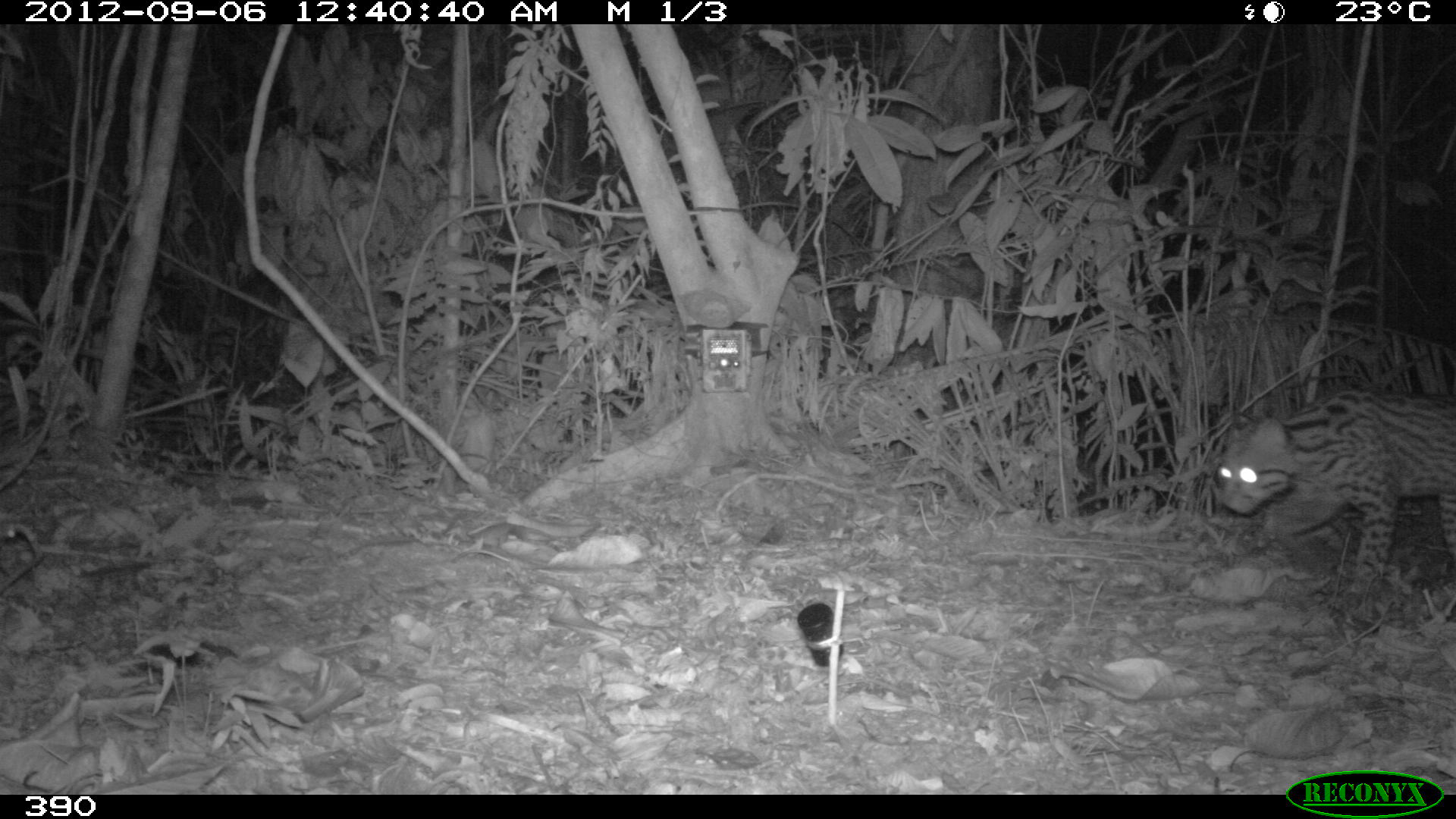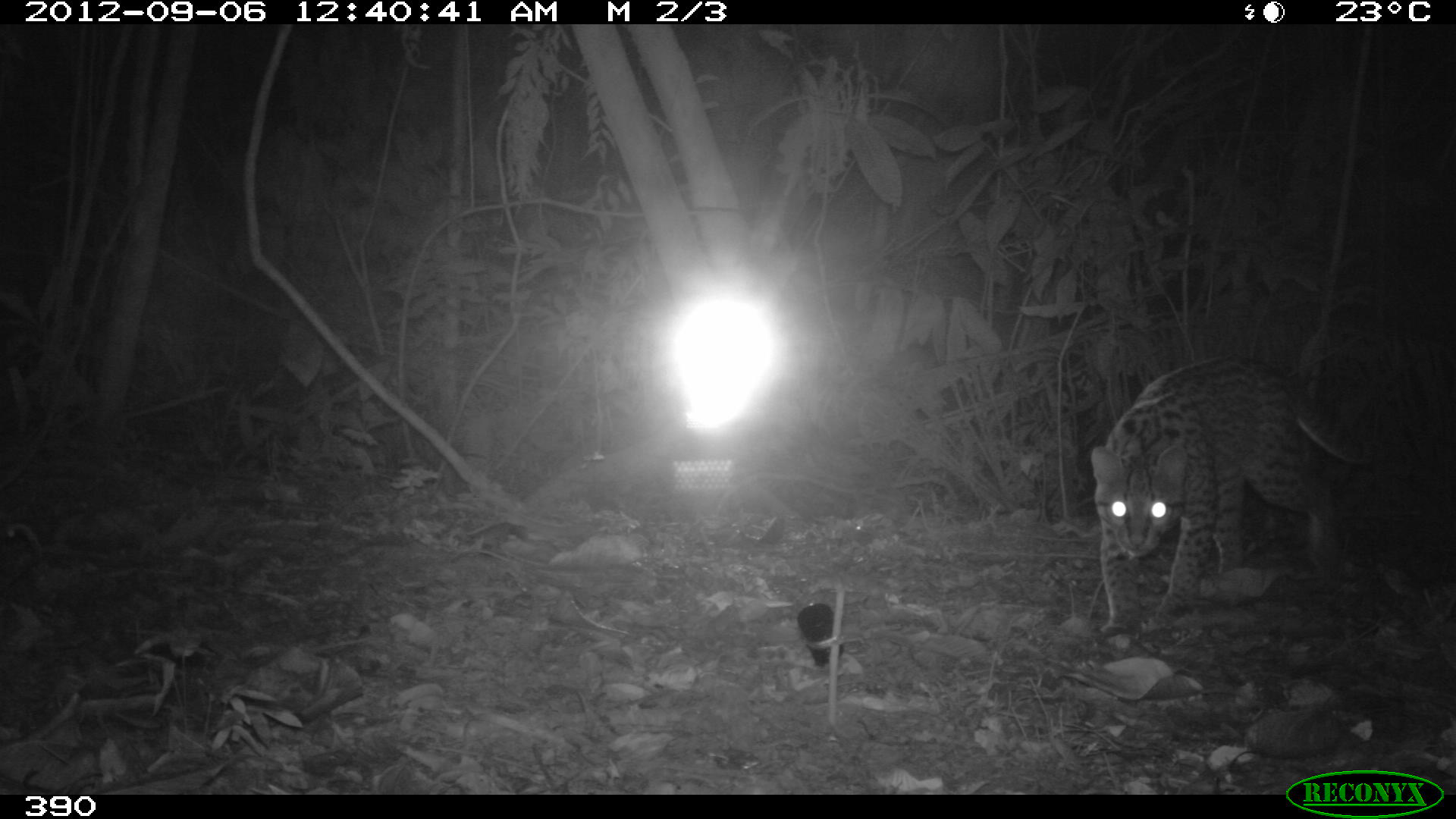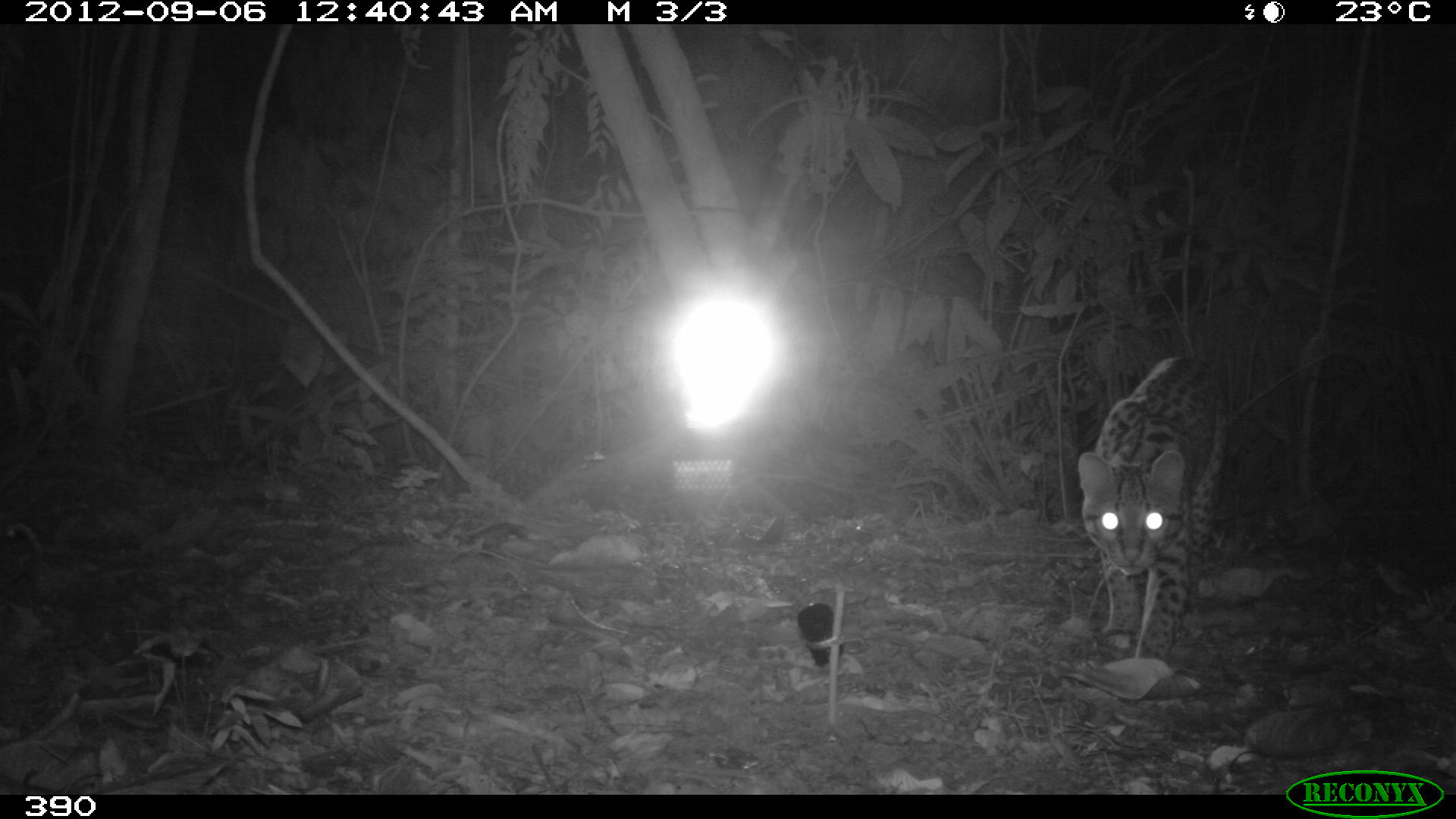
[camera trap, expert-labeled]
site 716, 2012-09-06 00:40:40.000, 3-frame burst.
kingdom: Animalia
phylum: Chordata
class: Mammalia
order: Carnivora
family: Felidae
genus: Leopardus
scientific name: Leopardus pardalis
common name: ocelot